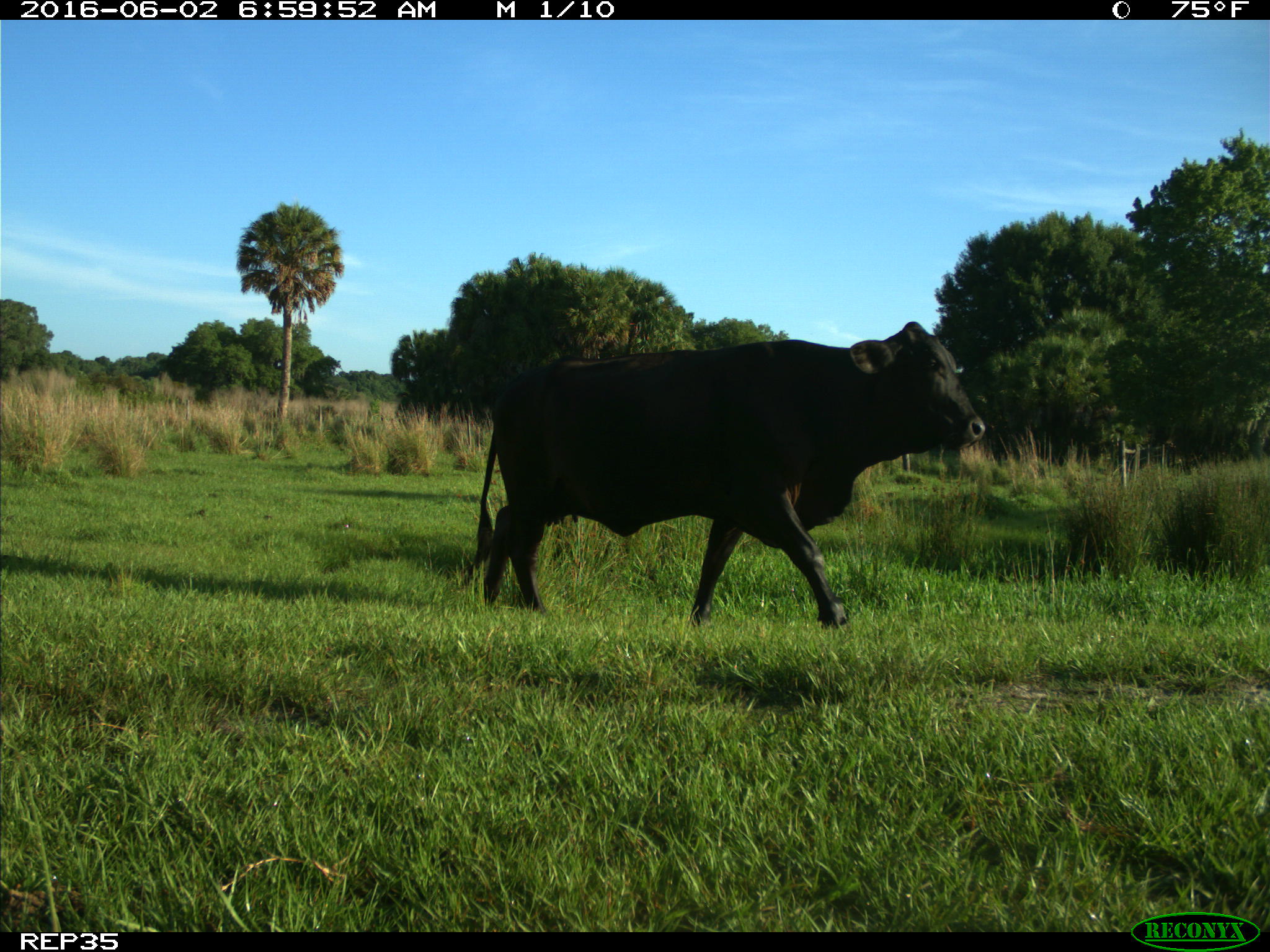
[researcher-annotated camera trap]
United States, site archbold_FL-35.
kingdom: Animalia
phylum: Chordata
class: Mammalia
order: Artiodactyla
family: Bovidae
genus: Bos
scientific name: Bos taurus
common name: domestic cow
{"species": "Bos taurus (domestic cow)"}